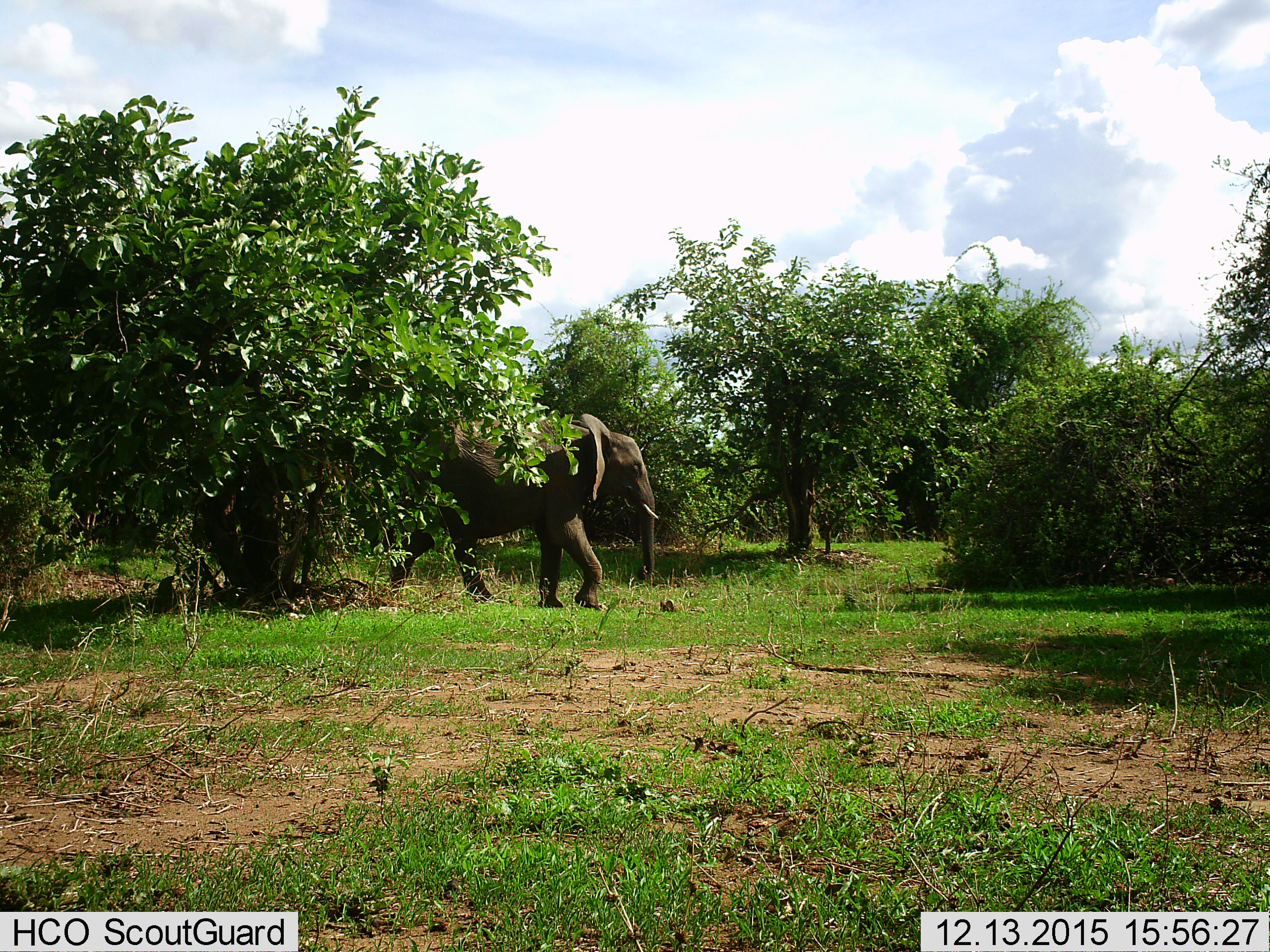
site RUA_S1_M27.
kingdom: Animalia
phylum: Chordata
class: Mammalia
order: Proboscidea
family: Elephantidae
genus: Loxodonta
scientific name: Loxodonta africana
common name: african bush elephant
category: elephant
Elephant (african bush elephant) (Loxodonta africana), count 1. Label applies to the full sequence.